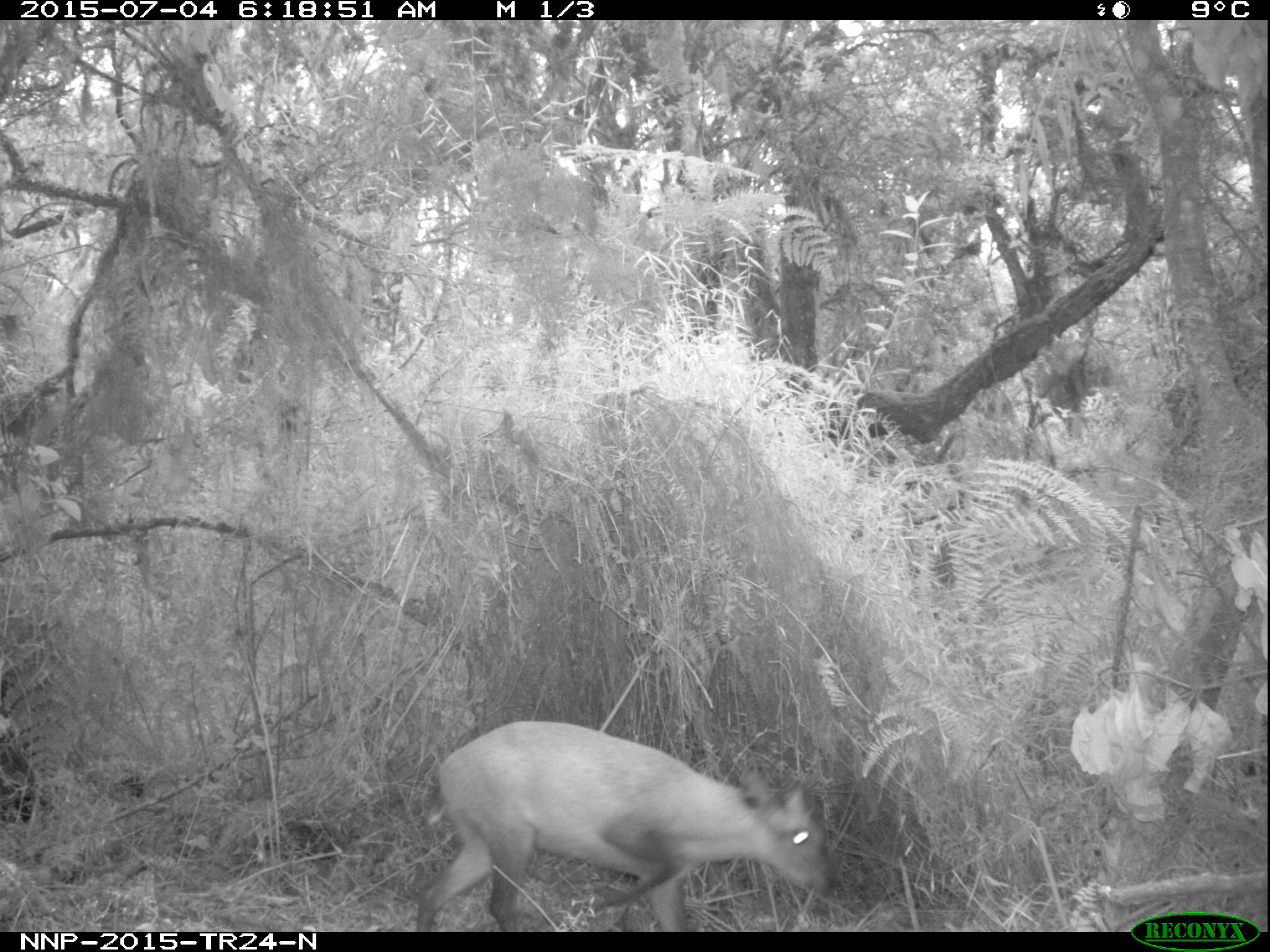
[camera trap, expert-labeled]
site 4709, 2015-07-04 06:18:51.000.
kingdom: Animalia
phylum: Chordata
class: Mammalia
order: Artiodactyla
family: Bovidae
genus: Cephalophus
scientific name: Cephalophus nigrifrons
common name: black-fronted duiker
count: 1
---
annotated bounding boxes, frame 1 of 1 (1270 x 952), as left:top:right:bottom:
cephalophus nigrifrons: 414:717:840:931